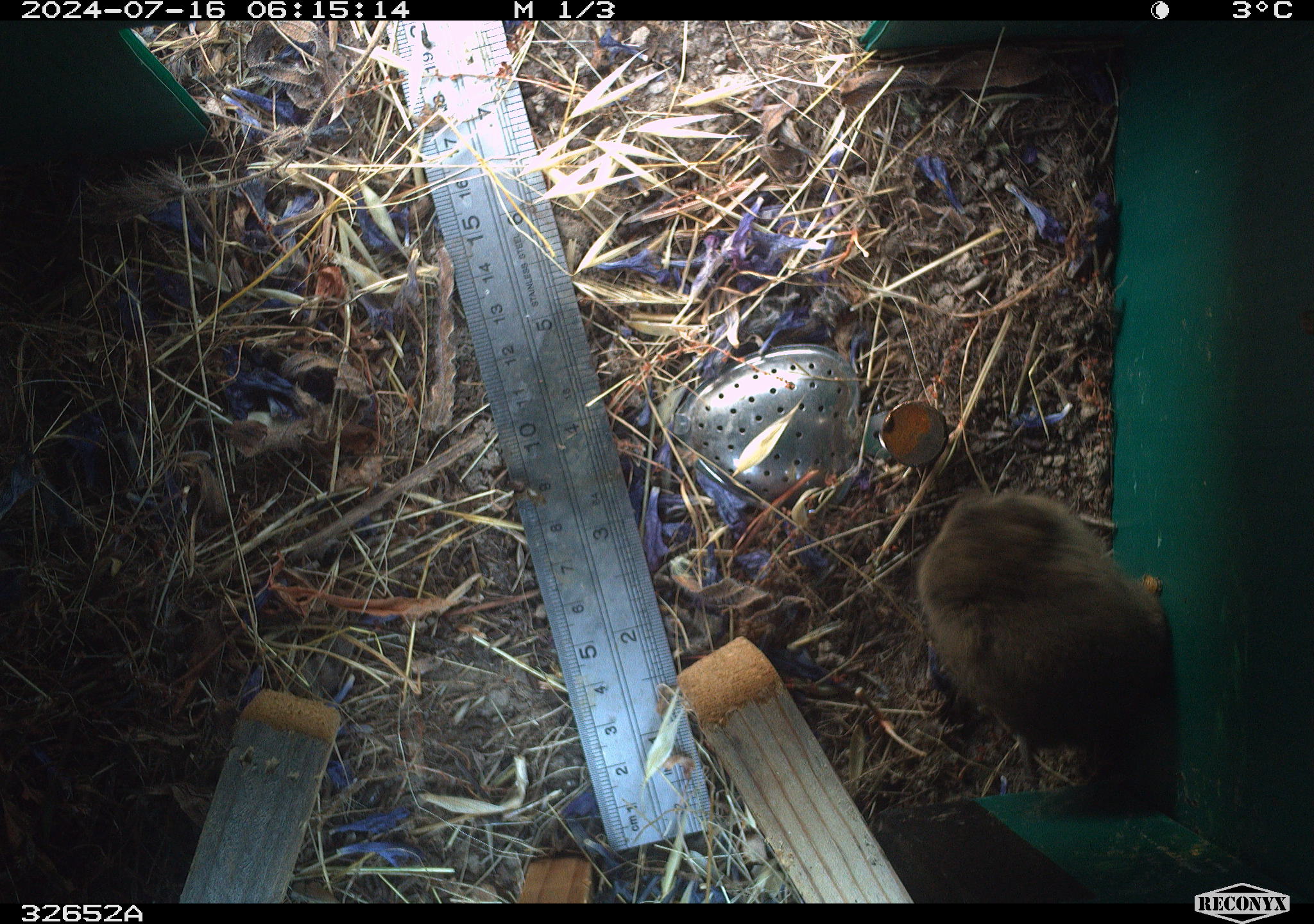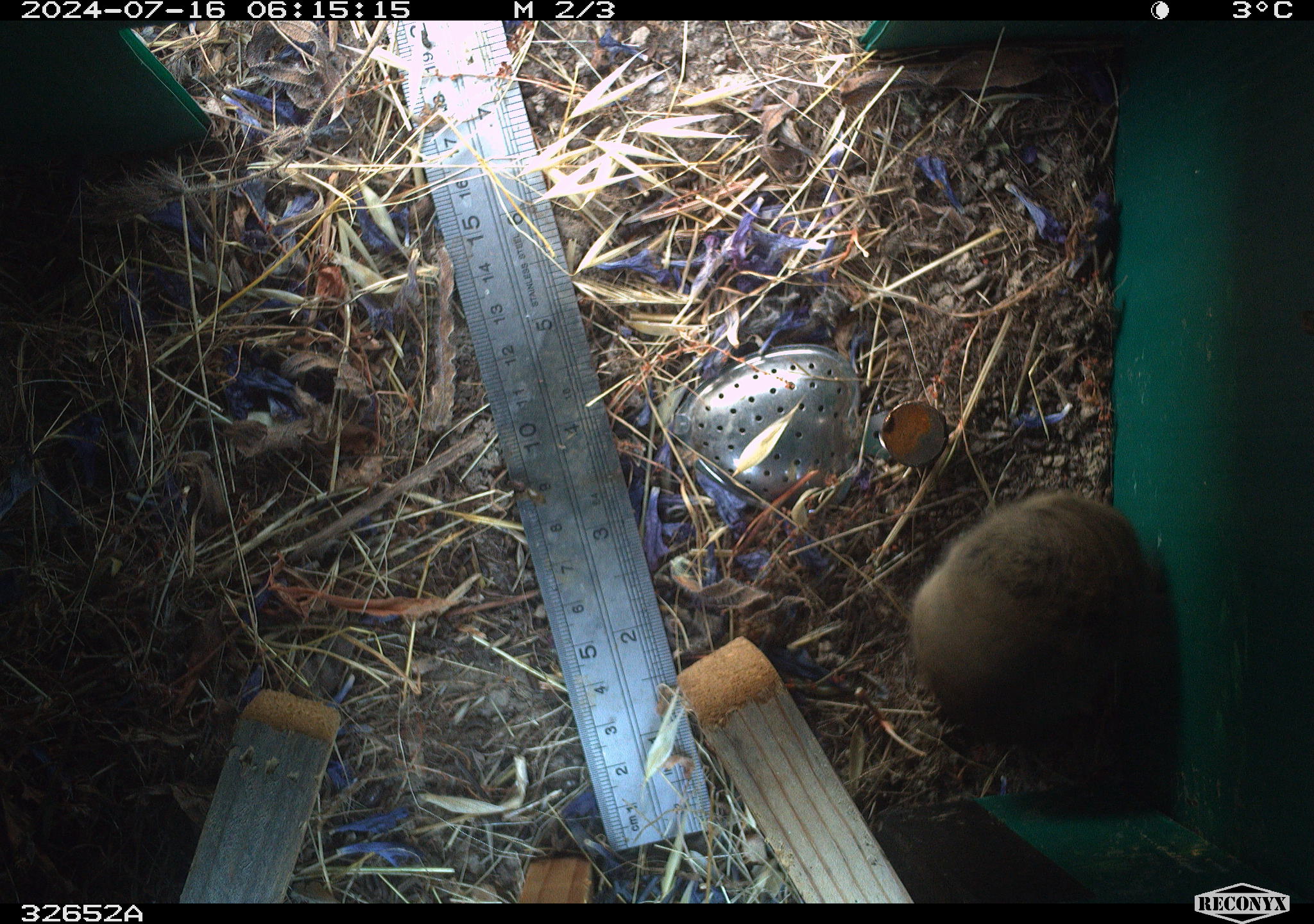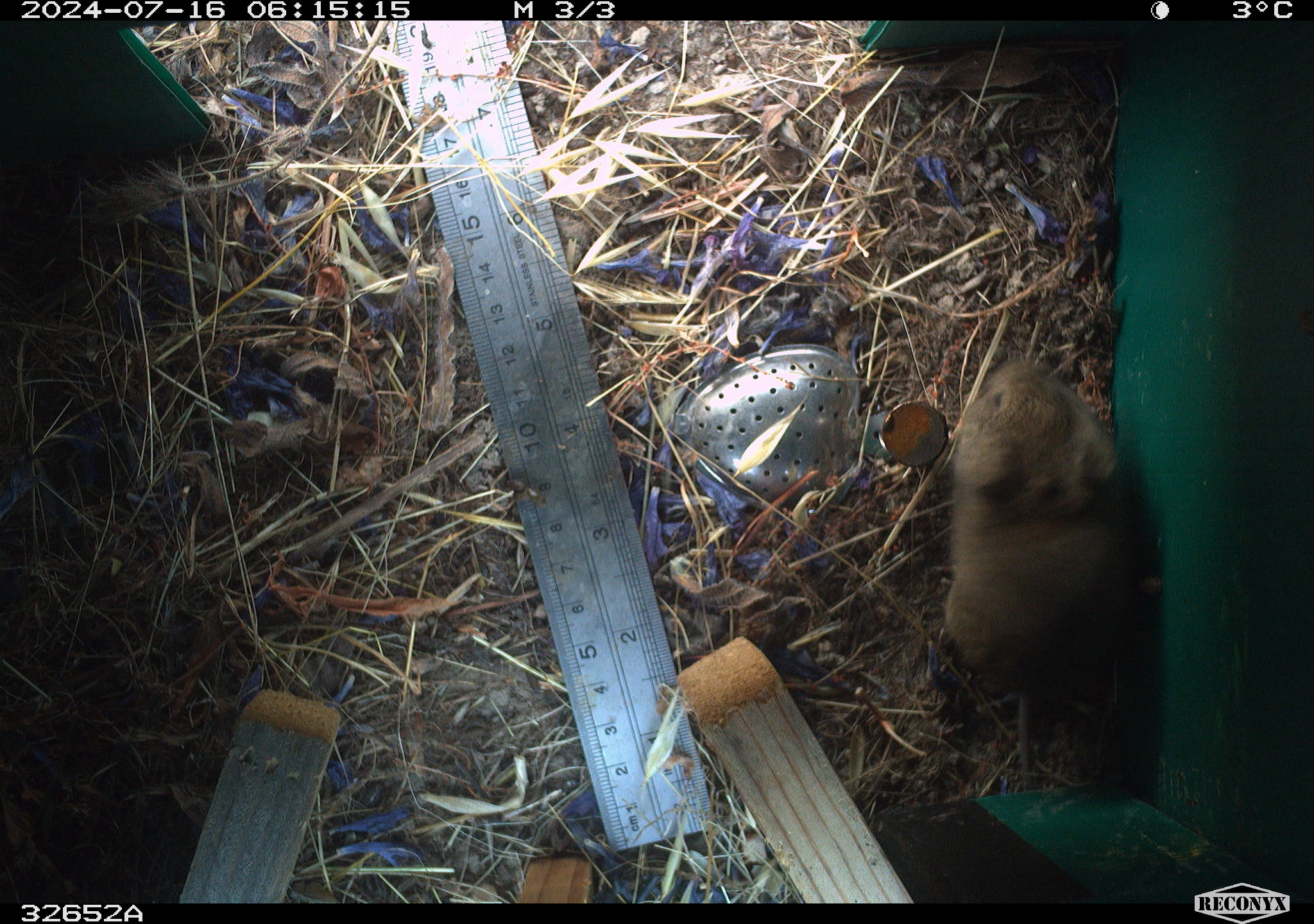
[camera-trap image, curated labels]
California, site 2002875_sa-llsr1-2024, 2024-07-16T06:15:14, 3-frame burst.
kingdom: Animalia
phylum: Chordata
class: Mammalia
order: Rodentia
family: Cricetidae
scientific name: Arvicolinae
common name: voles, lemmings, and muskrats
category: arvicolinae subfamily